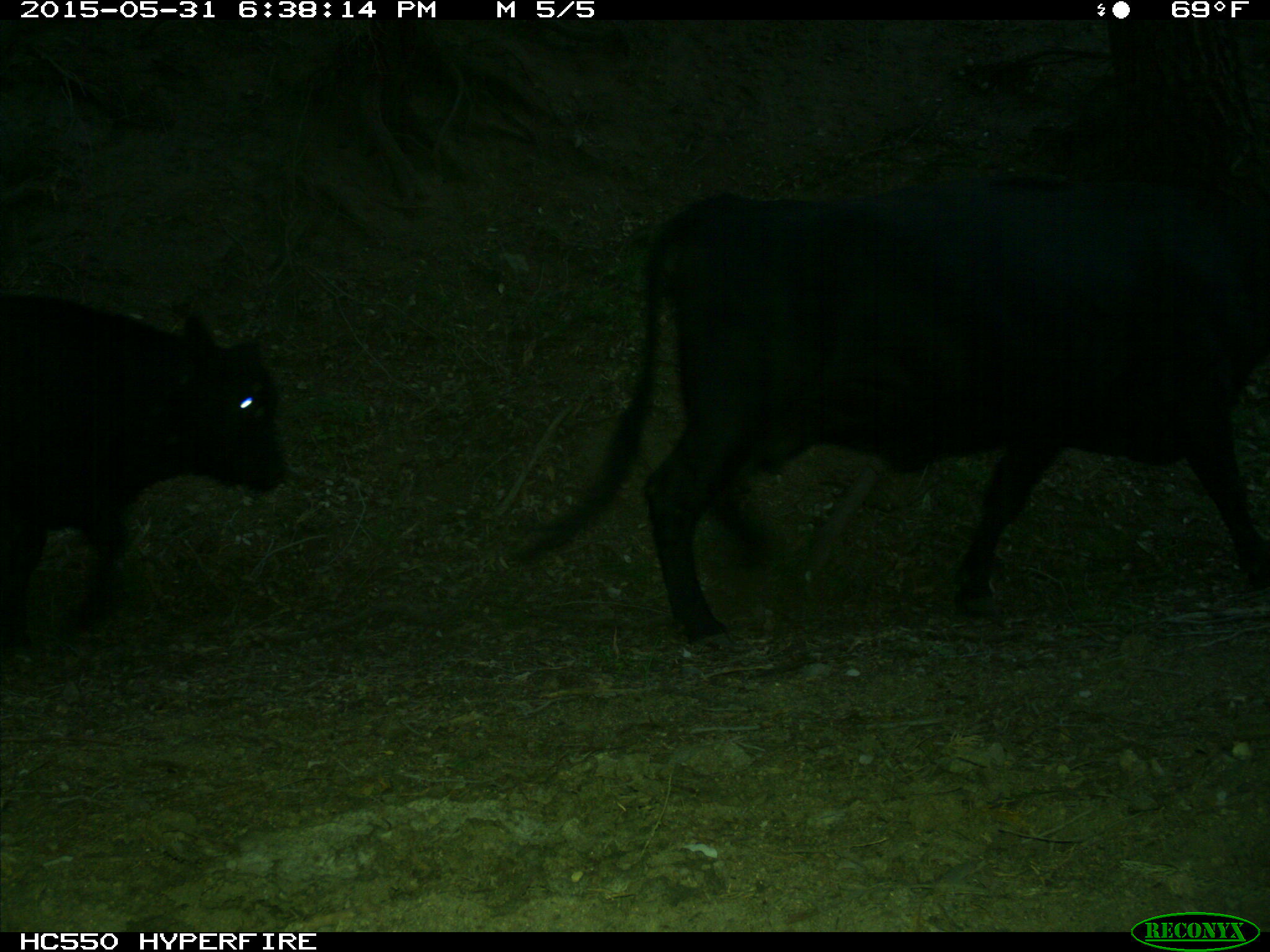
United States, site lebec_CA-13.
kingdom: Animalia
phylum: Chordata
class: Mammalia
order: Artiodactyla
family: Bovidae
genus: Bos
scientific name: Bos taurus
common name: domestic cow